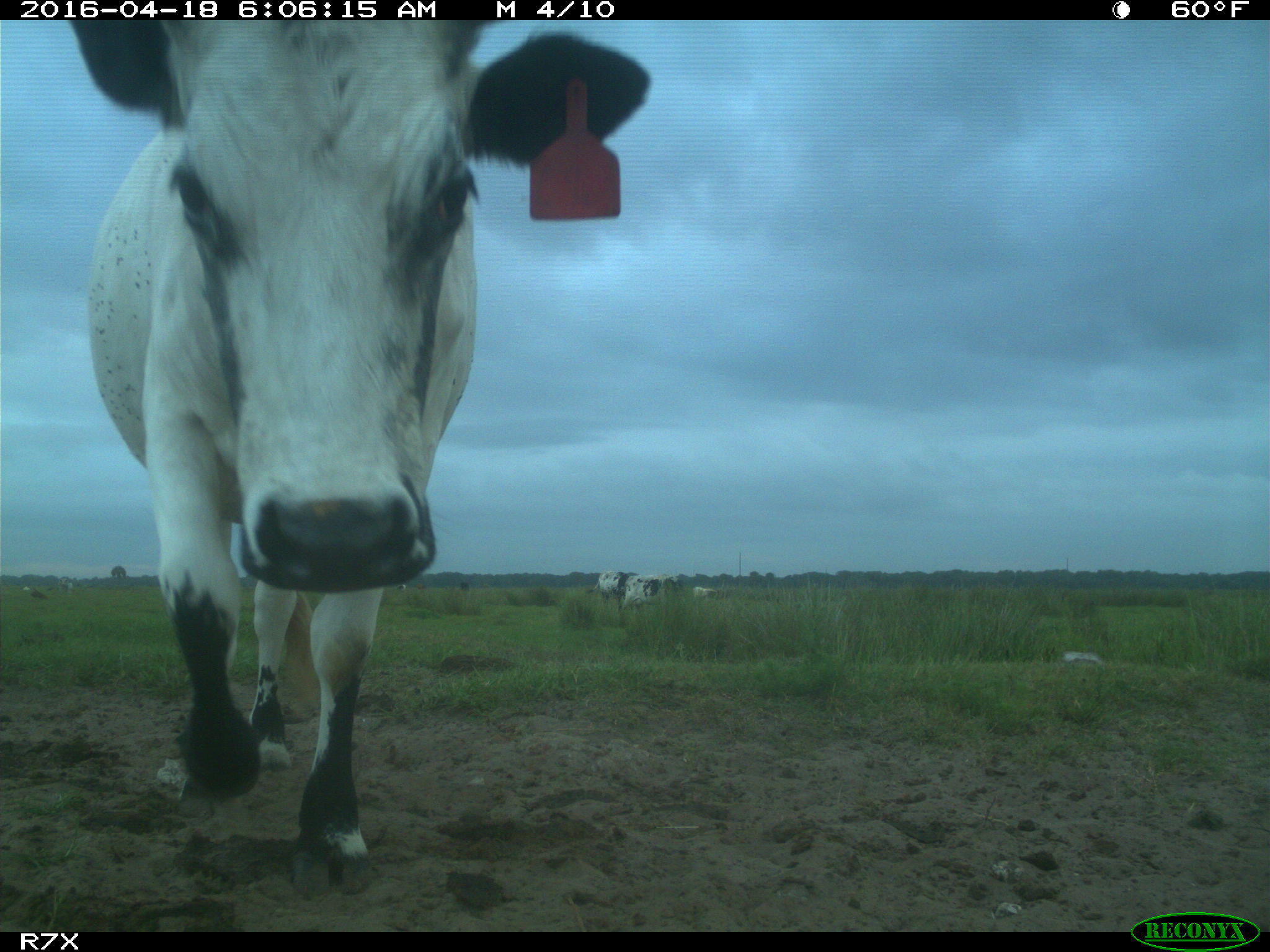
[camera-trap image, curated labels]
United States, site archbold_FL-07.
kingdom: Animalia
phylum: Chordata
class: Mammalia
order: Artiodactyla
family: Bovidae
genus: Bos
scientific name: Bos taurus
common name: domestic cow